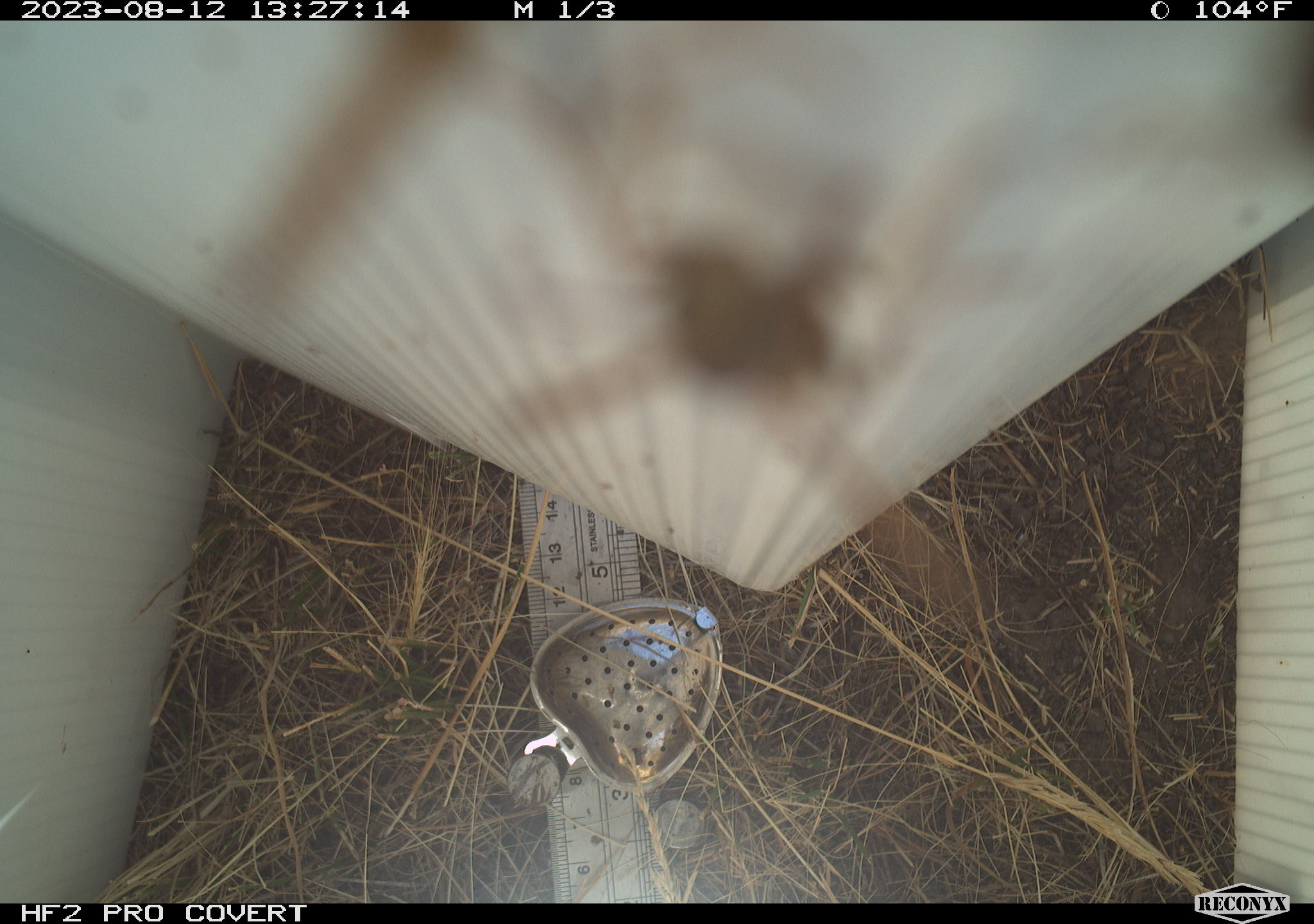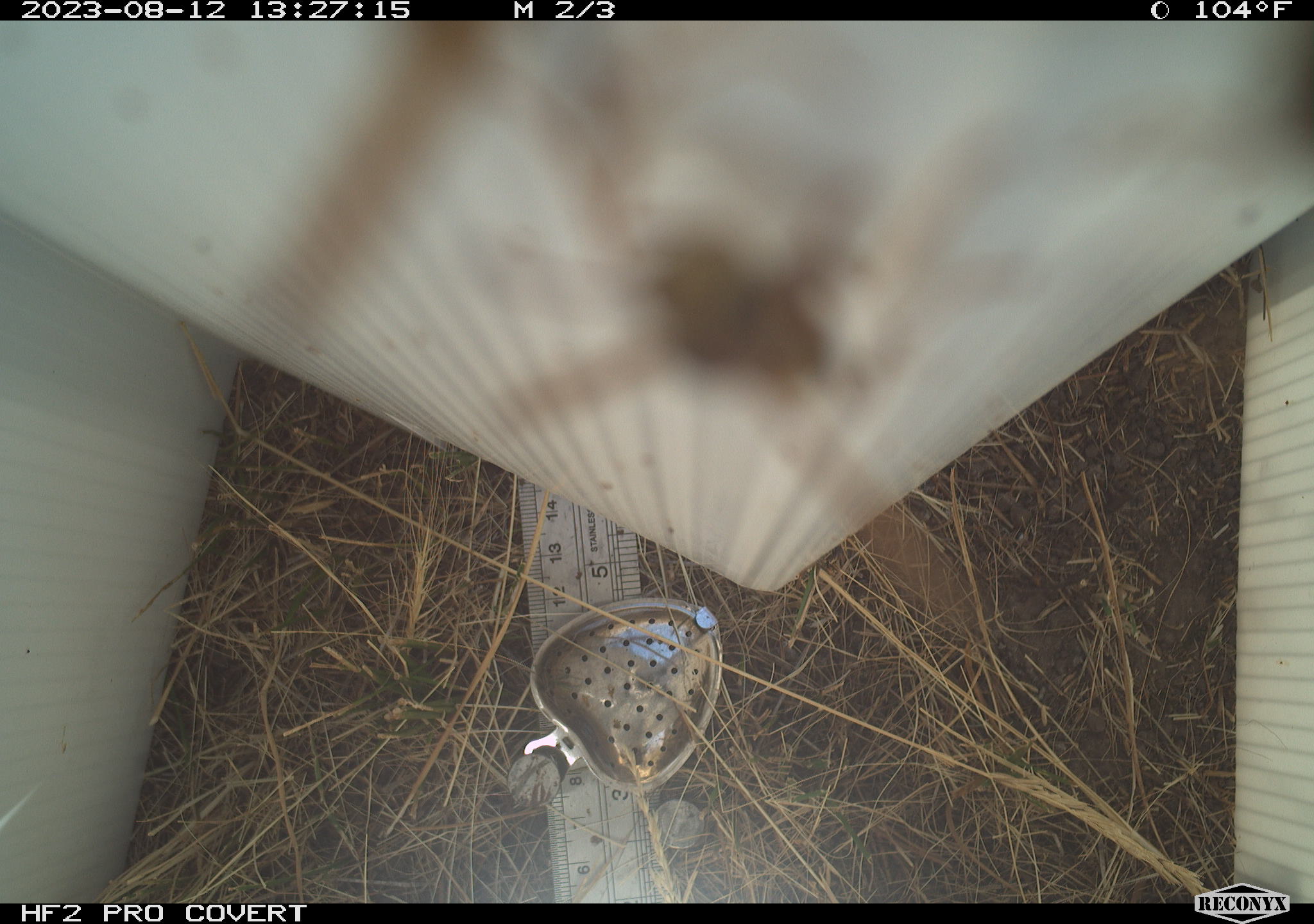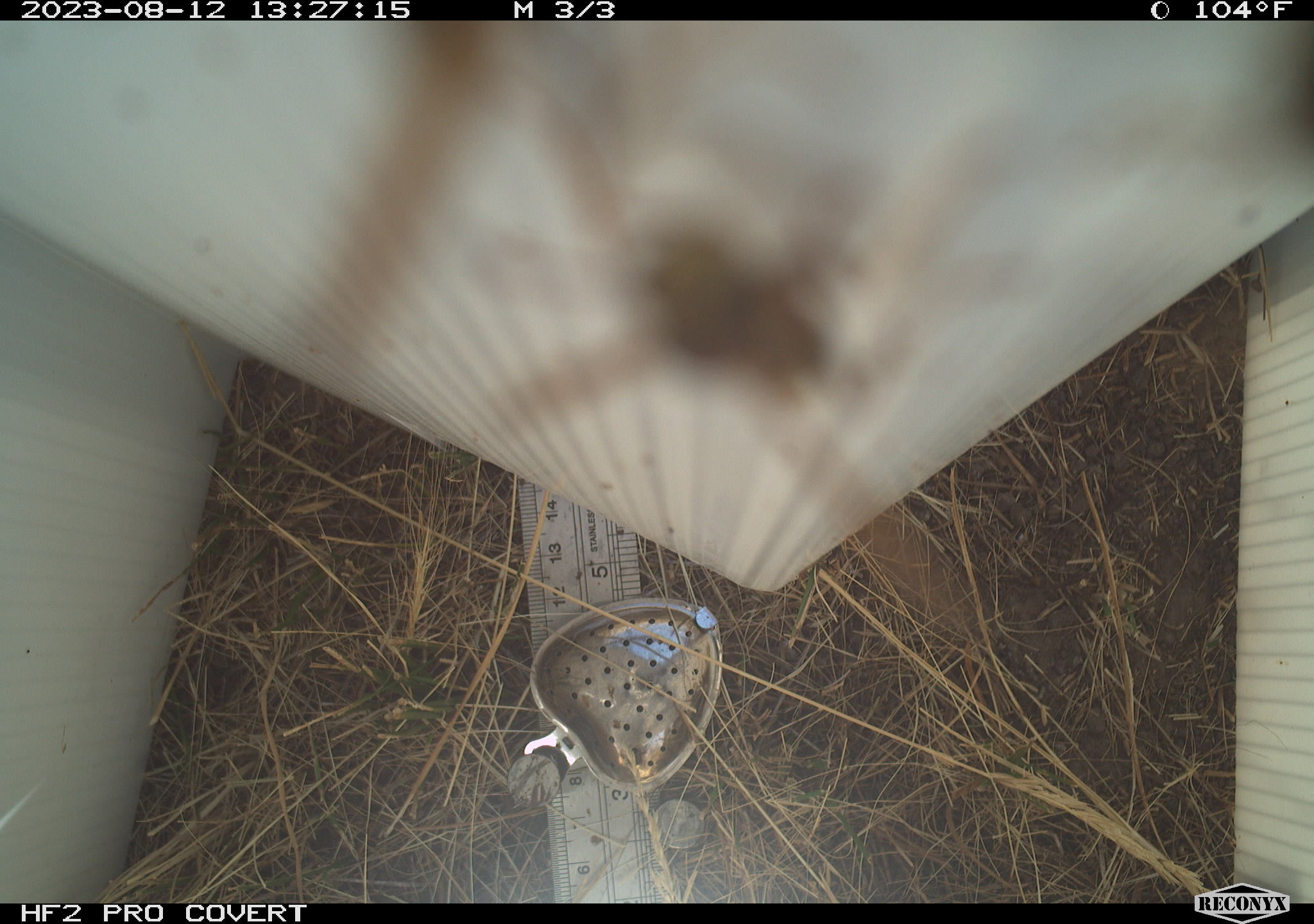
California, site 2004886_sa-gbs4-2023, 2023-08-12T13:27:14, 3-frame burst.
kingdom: Animalia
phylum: Arthropoda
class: Insecta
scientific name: Insecta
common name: insect